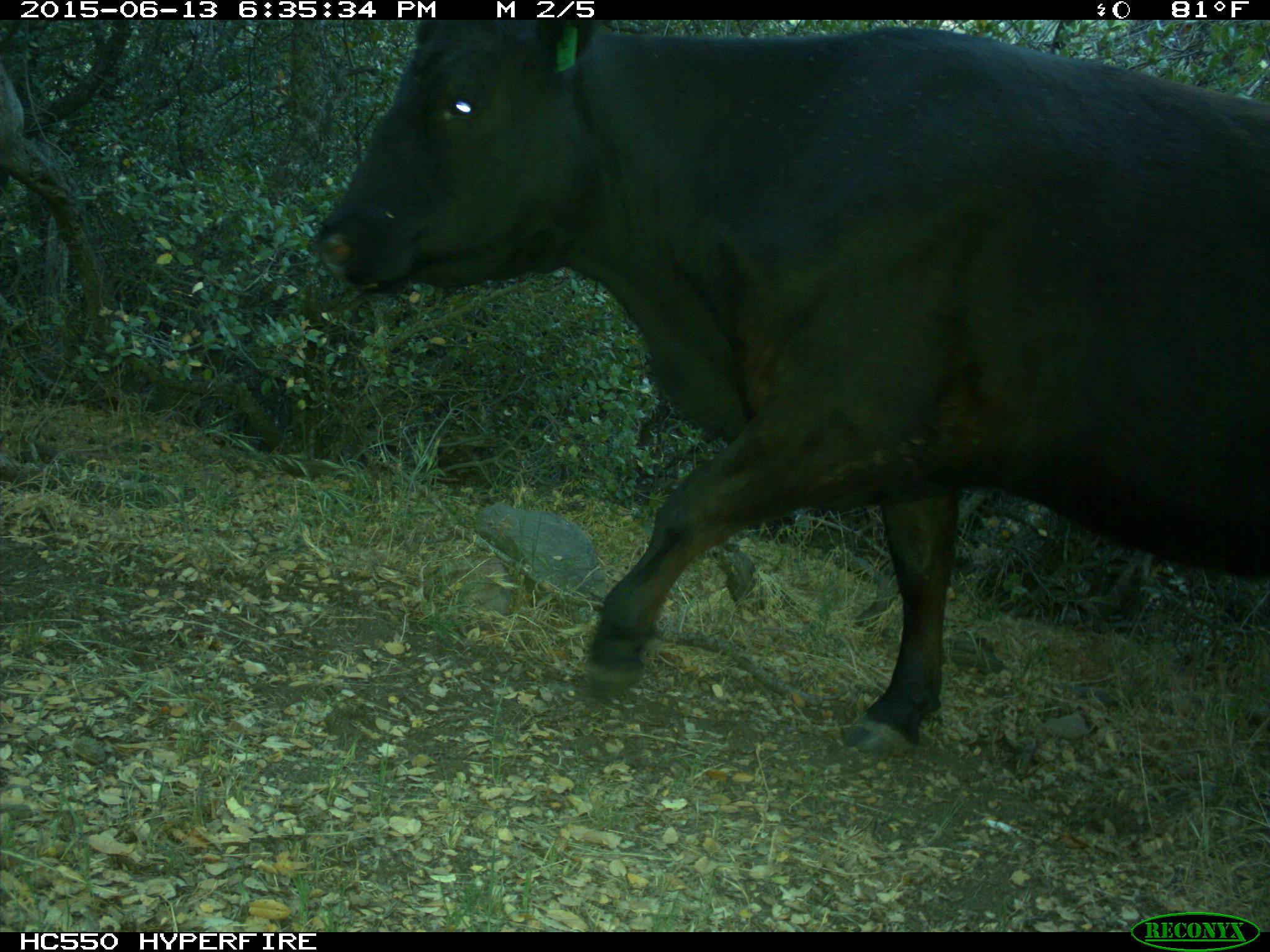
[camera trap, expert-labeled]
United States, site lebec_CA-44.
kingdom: Animalia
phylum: Chordata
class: Mammalia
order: Artiodactyla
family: Bovidae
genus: Bos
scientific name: Bos taurus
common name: domestic cow